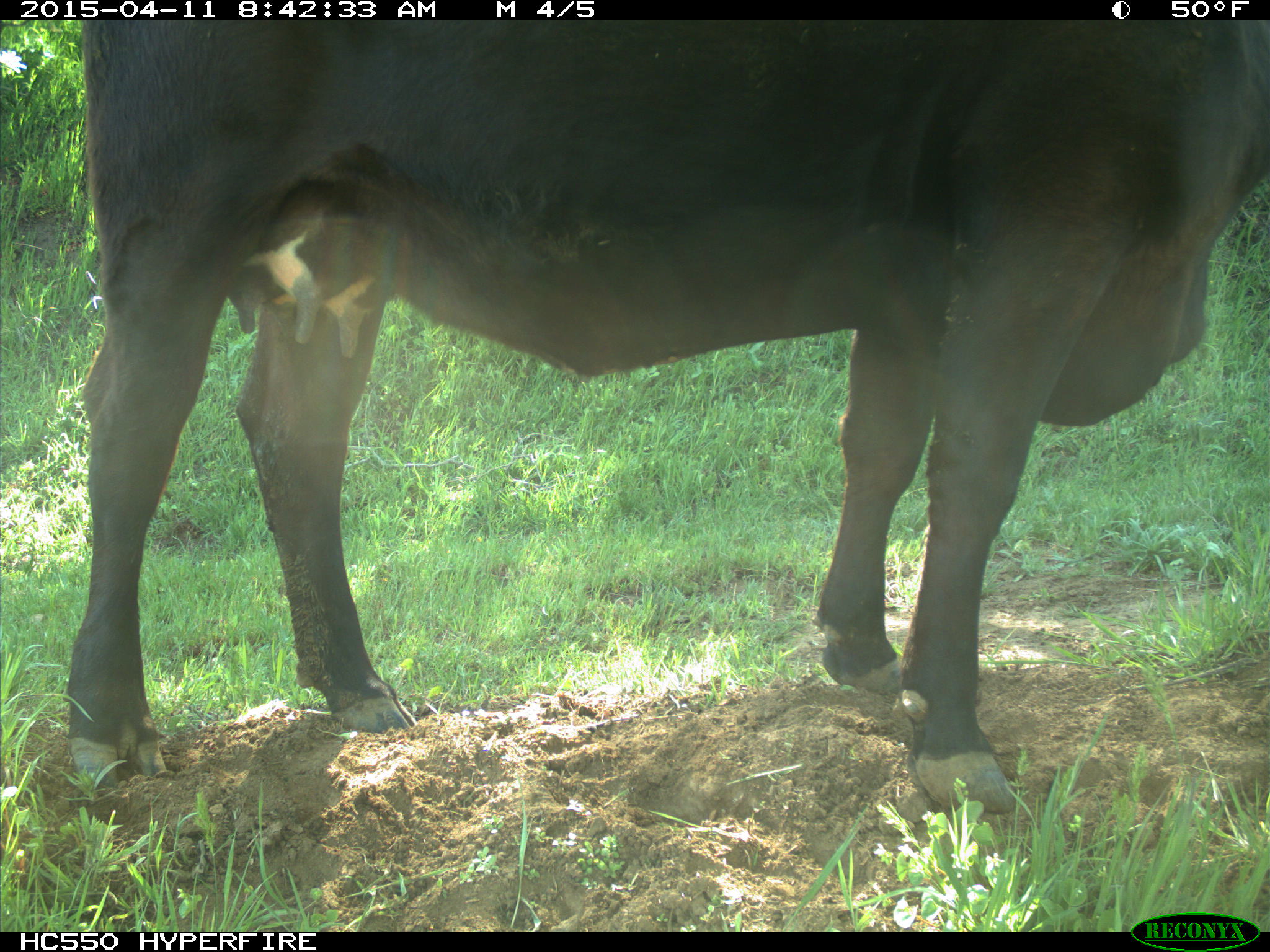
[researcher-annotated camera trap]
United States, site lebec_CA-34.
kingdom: Animalia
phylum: Chordata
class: Mammalia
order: Artiodactyla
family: Bovidae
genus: Bos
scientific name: Bos taurus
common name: domestic cow